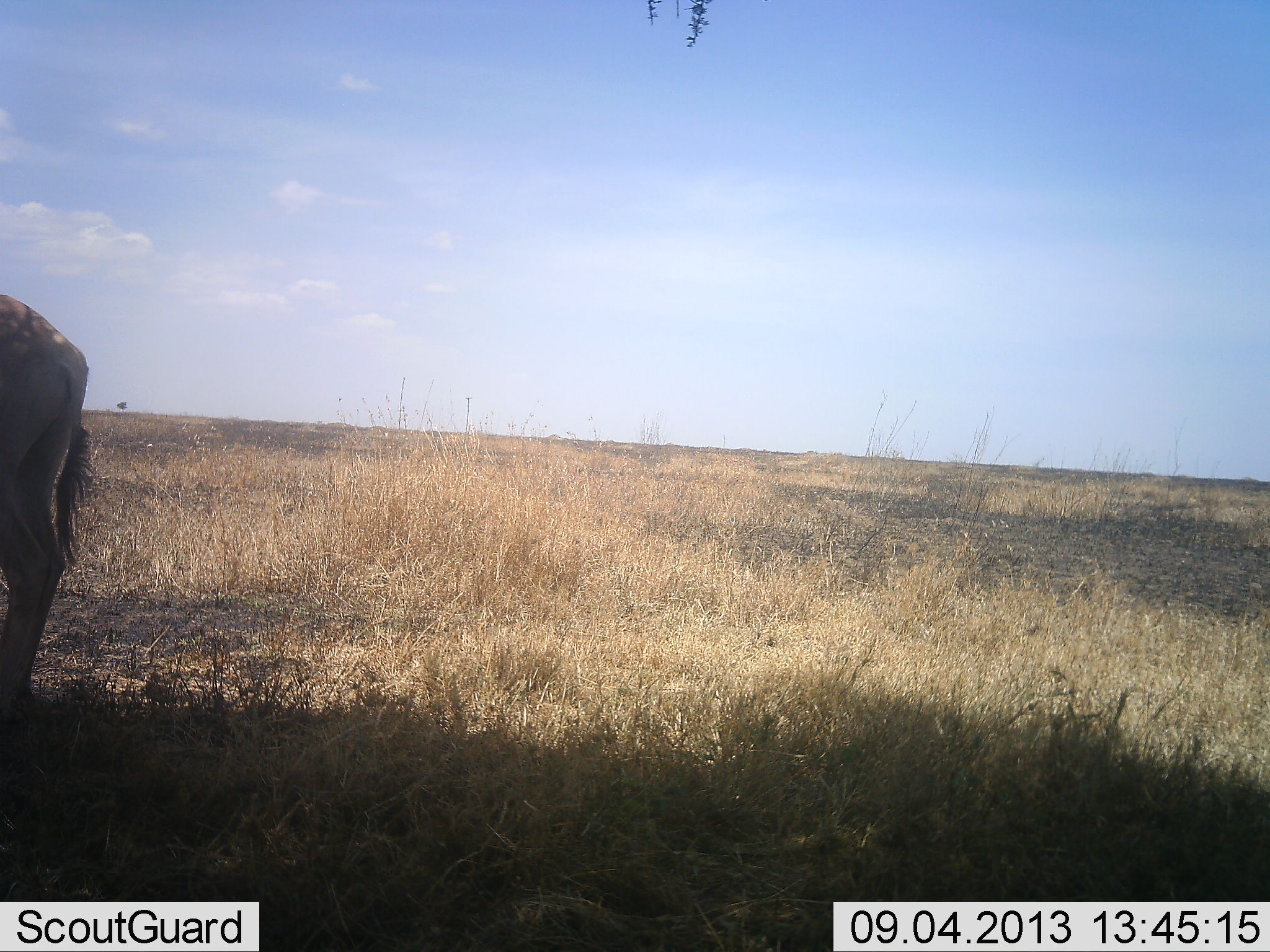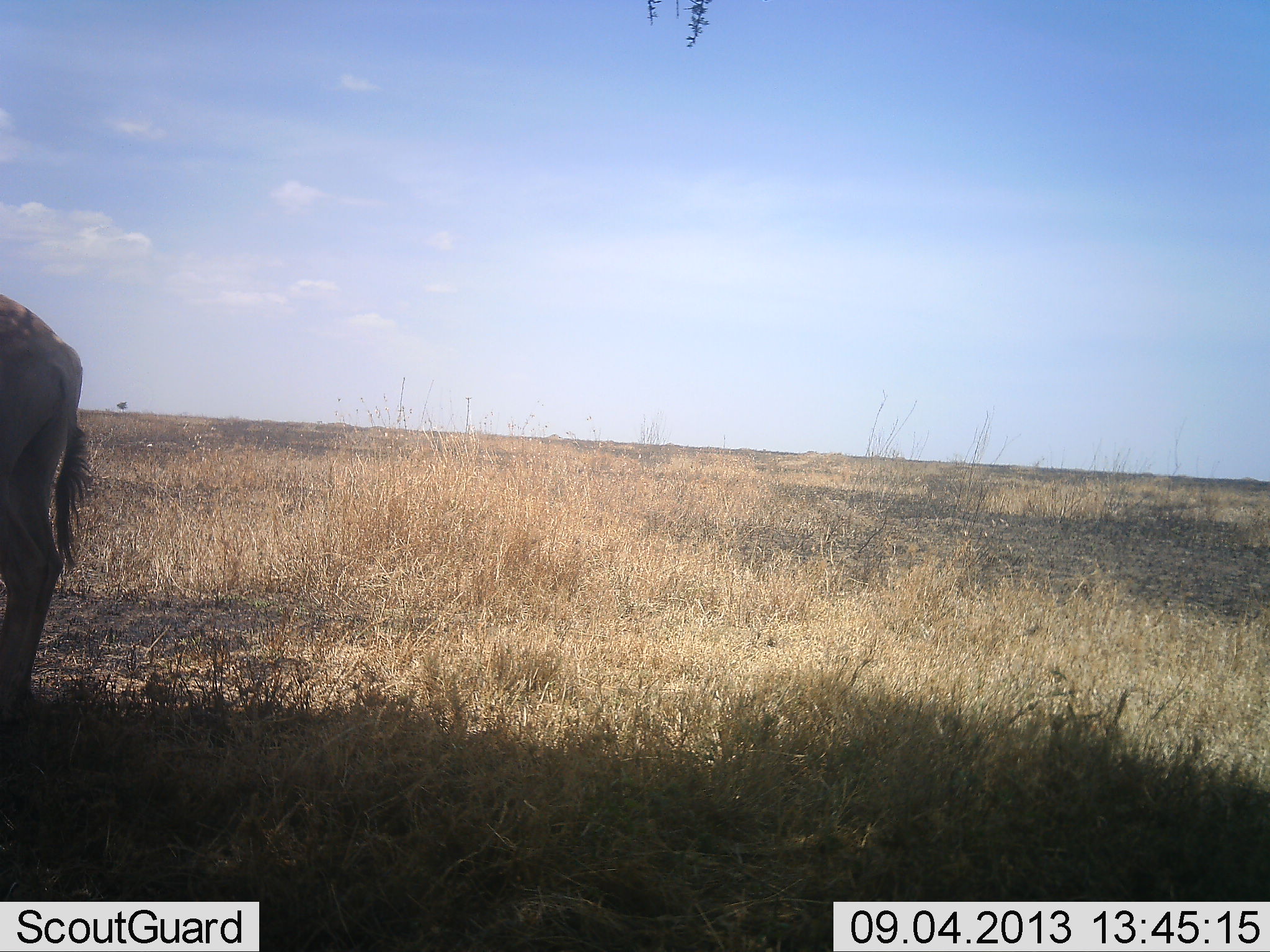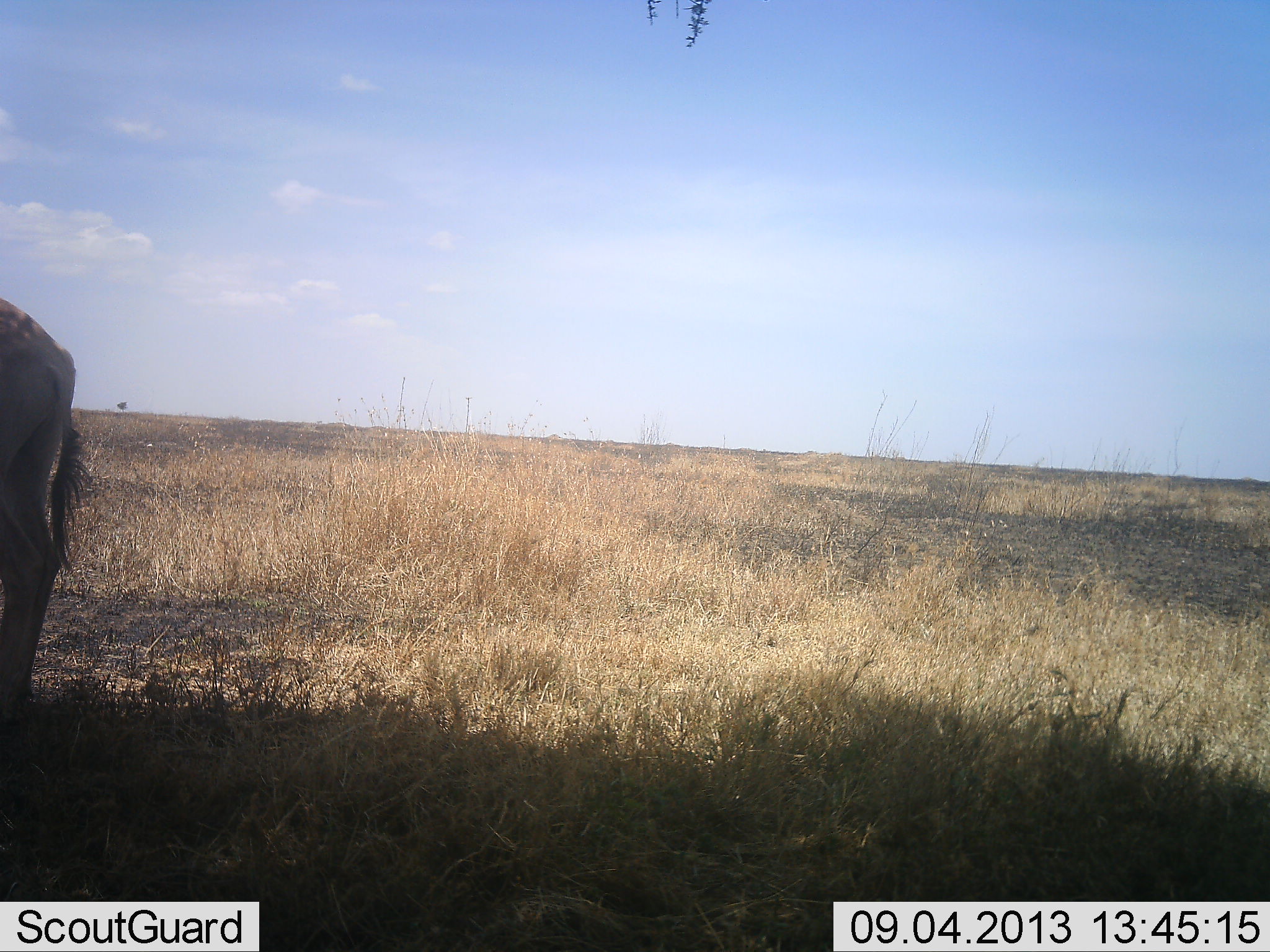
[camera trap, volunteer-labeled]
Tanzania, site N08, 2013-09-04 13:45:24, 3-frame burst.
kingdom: Animalia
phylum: Chordata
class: Mammalia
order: Artiodactyla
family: Bovidae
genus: Alcelaphus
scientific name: Alcelaphus buselaphus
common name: hartebeest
Hartebeest (Alcelaphus buselaphus), count 1. Behavior (volunteer vote fractions): standing 100%, resting 0%, moving 0%, interacting 0%. Young present (vote fraction): 0%. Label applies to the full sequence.